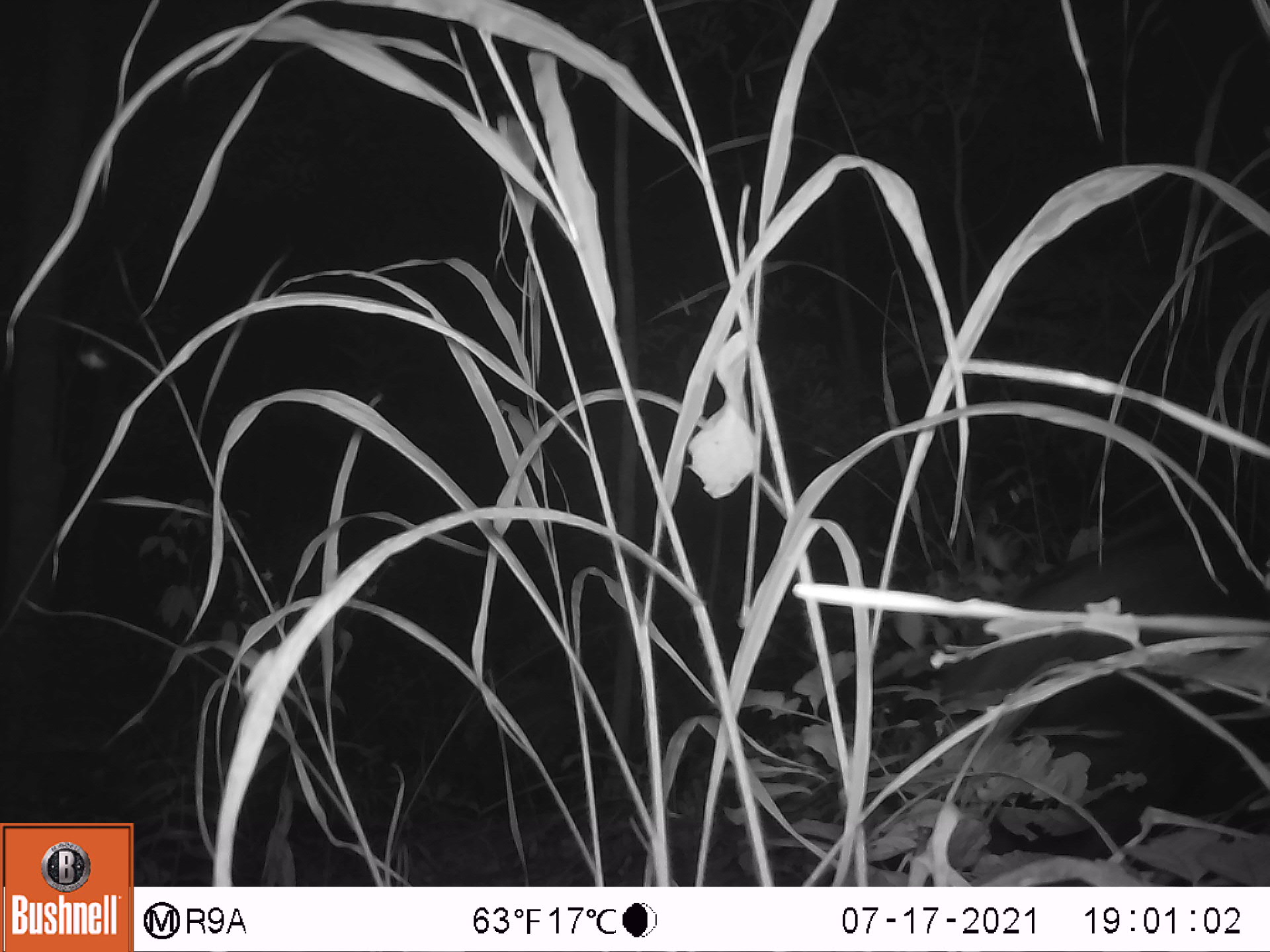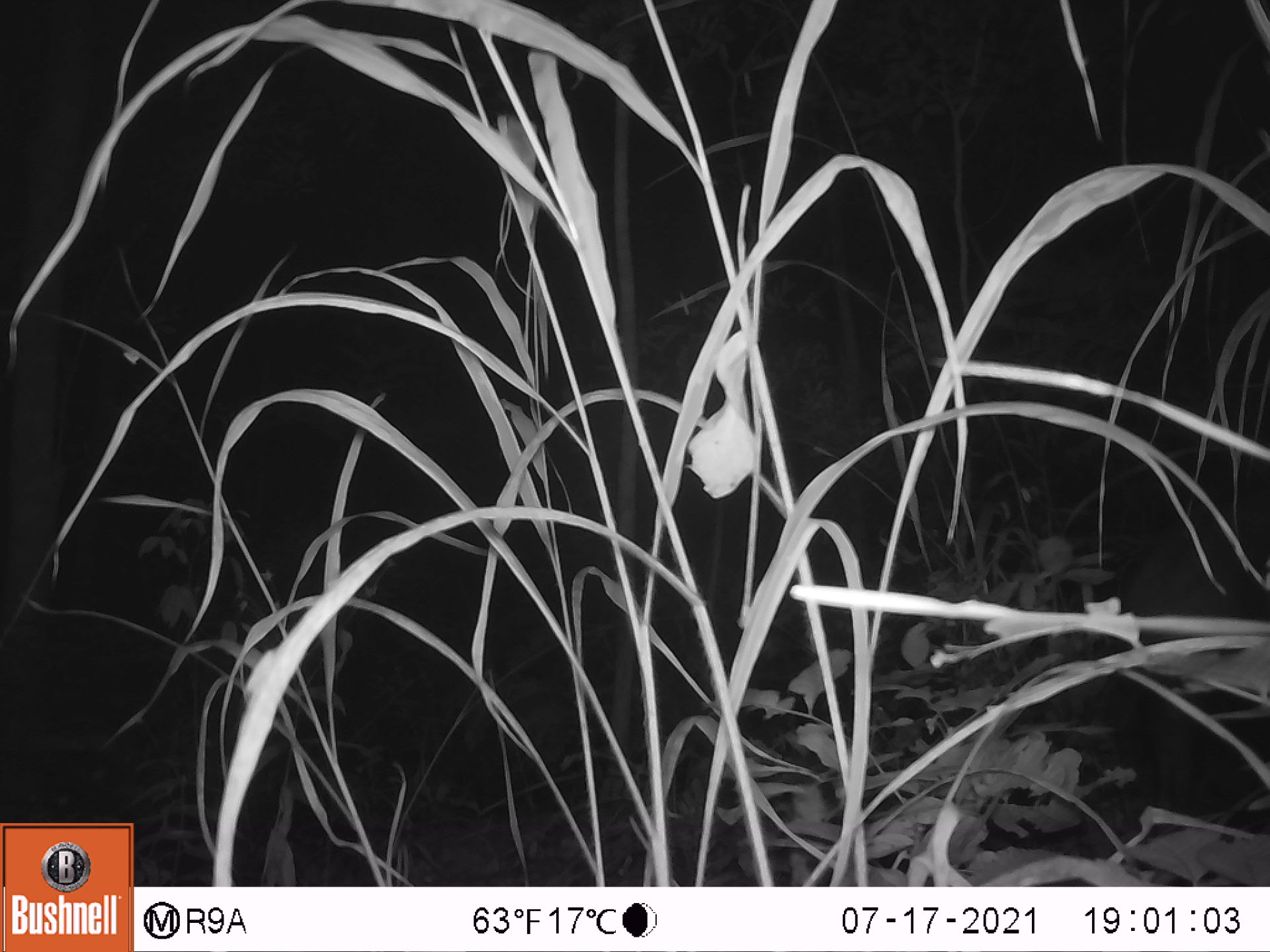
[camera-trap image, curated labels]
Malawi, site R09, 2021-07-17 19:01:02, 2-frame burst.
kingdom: Animalia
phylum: Chordata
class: Mammalia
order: Artiodactyla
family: Suidae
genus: Potamochoerus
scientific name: Potamochoerus larvatus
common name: bushpig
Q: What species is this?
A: Bushpig (Potamochoerus larvatus).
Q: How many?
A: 1.